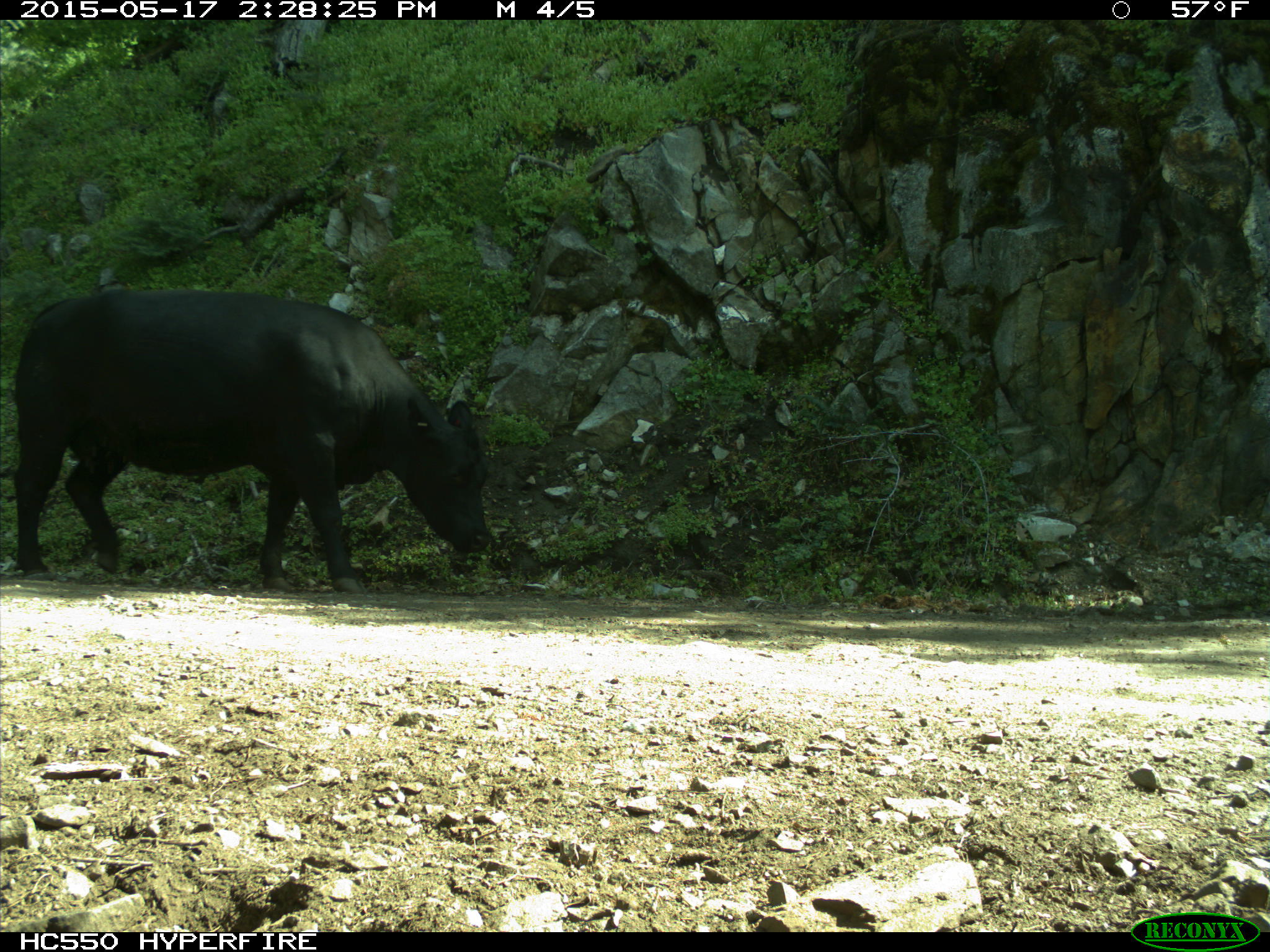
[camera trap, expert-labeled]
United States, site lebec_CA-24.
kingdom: Animalia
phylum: Chordata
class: Mammalia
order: Artiodactyla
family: Bovidae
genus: Bos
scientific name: Bos taurus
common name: domestic cow